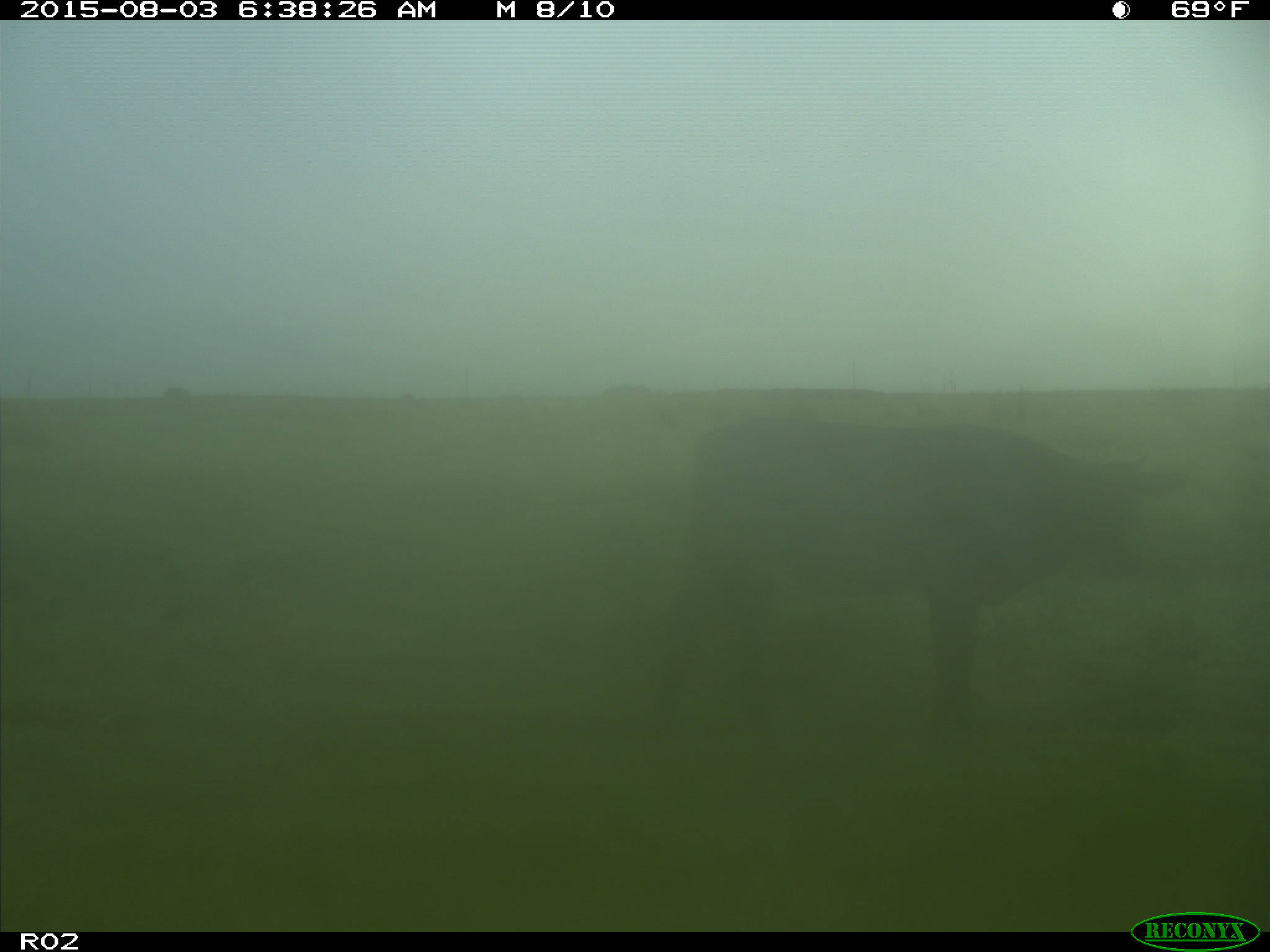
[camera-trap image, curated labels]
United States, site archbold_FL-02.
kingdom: Animalia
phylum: Chordata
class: Mammalia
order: Artiodactyla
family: Bovidae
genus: Bos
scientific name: Bos taurus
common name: domestic cow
Bos taurus (domestic cow).